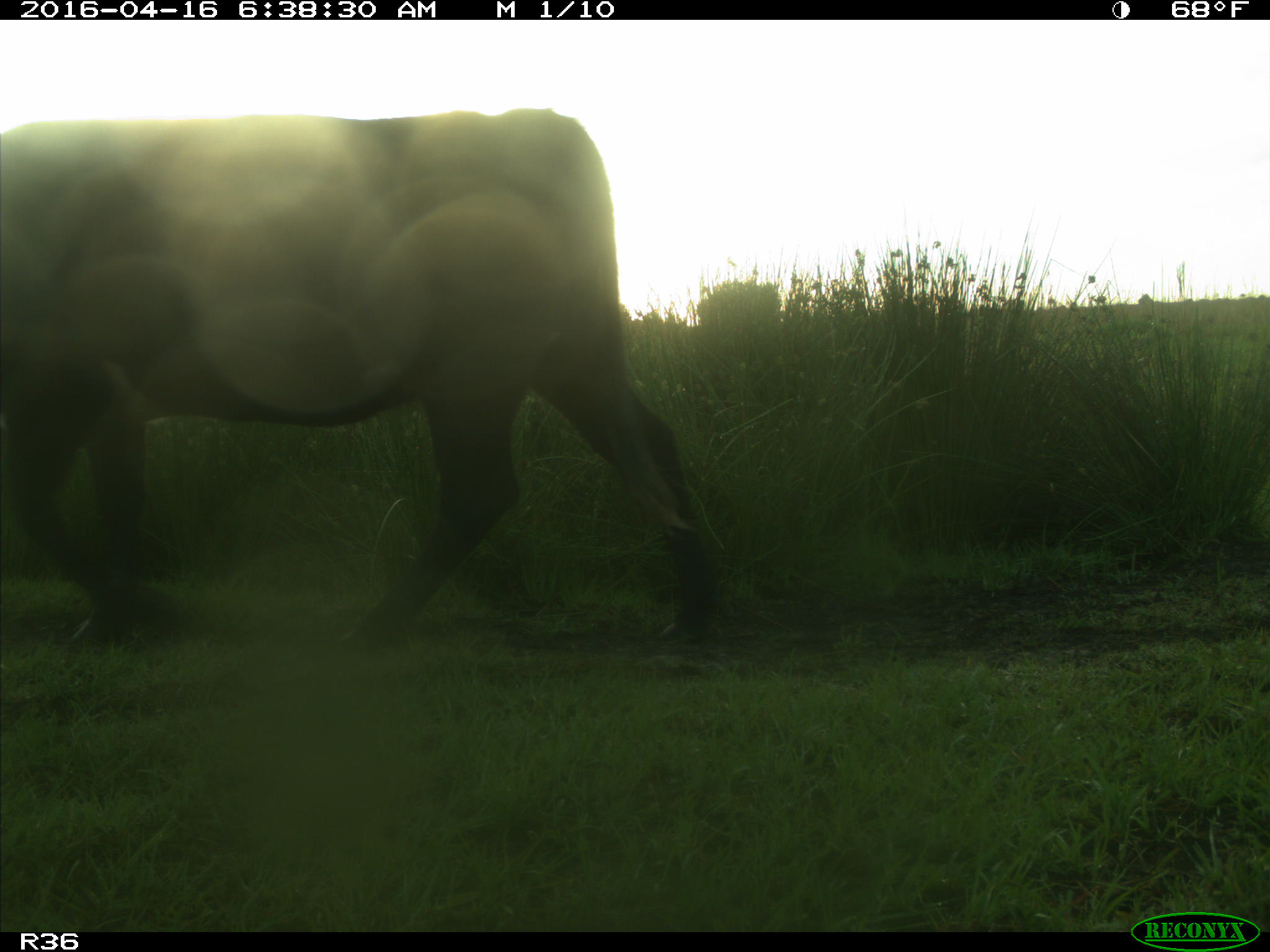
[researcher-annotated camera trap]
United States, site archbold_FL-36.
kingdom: Animalia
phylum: Chordata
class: Mammalia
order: Artiodactyla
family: Bovidae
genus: Bos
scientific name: Bos taurus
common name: domestic cow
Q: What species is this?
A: Bos taurus (domestic cow).